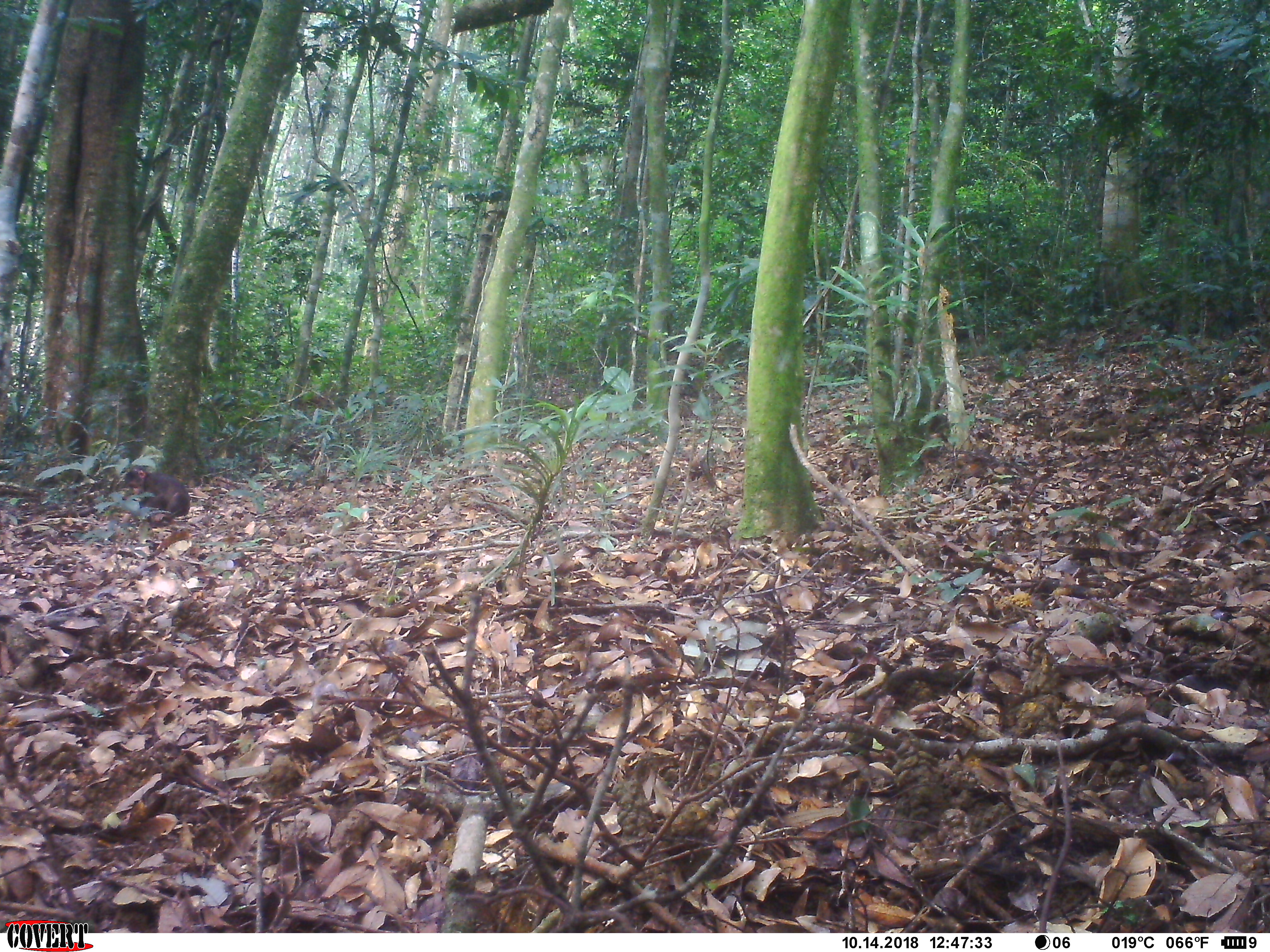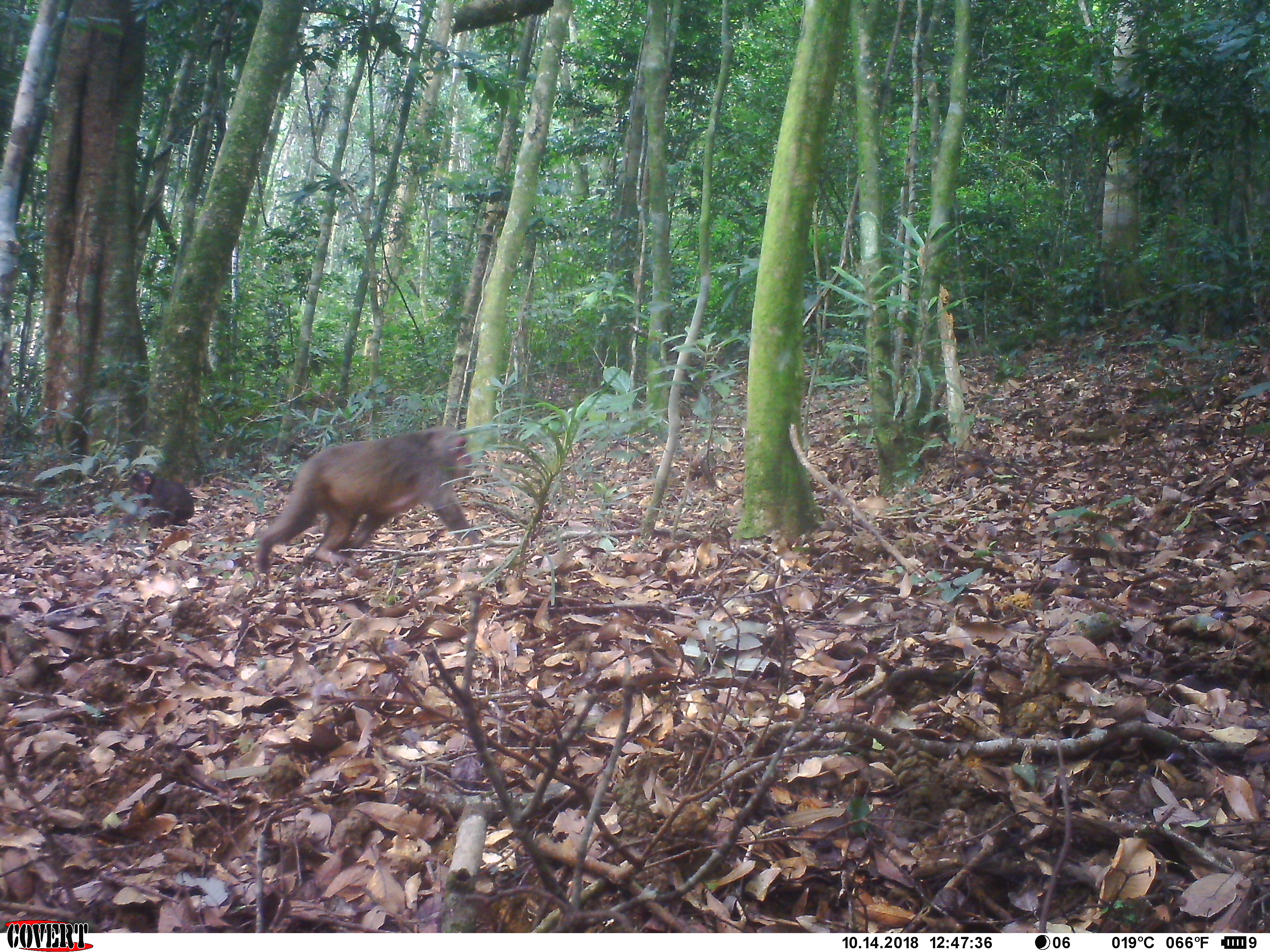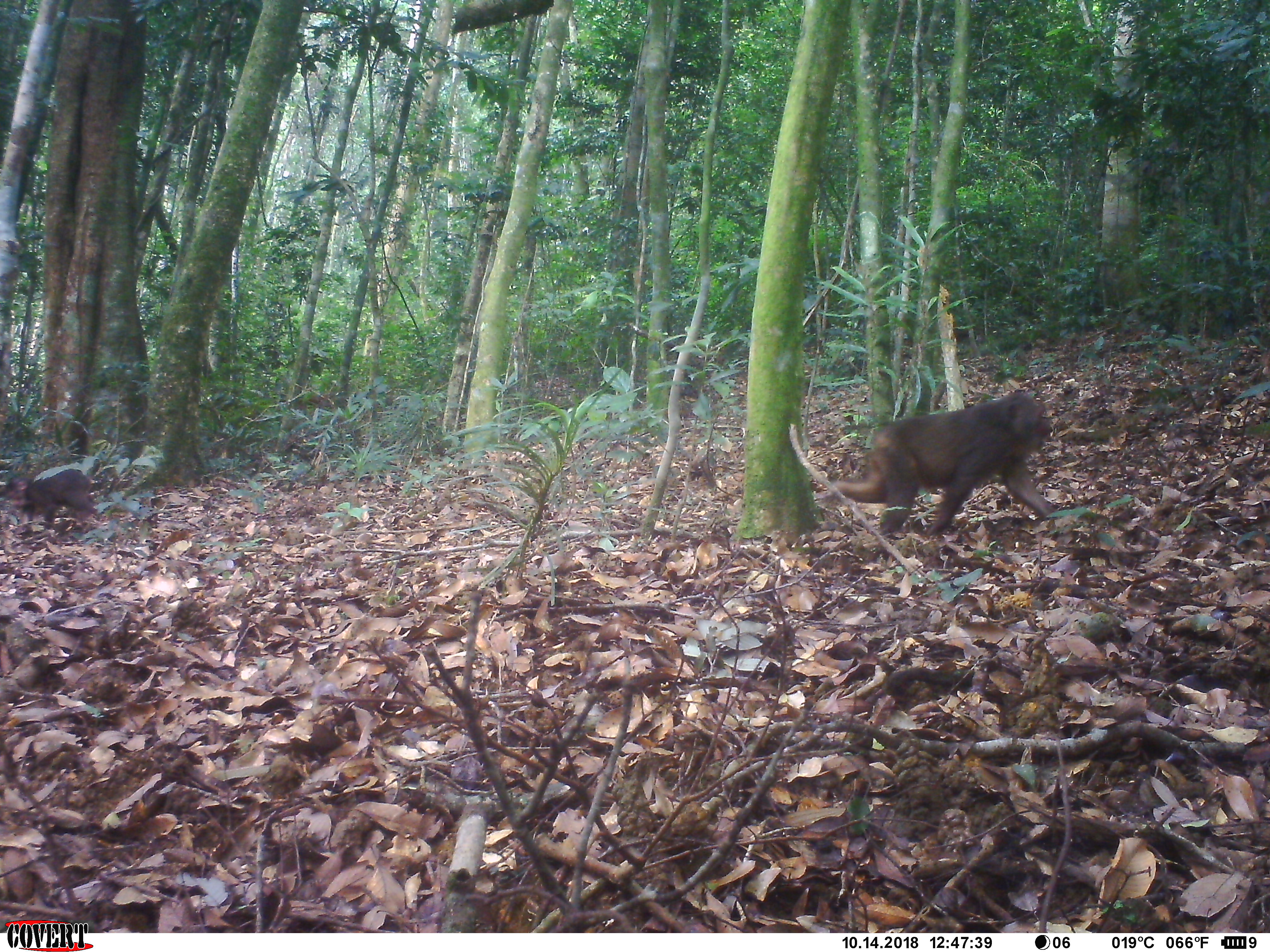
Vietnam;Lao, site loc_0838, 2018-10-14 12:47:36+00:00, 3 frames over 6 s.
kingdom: Animalia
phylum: Chordata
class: Mammalia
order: Primates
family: Cercopithecidae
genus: Macaca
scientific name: Macaca arctoides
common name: stump-tailed macaque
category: stump tailed macaque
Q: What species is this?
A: Stump tailed macaque (stump-tailed macaque) (Macaca arctoides).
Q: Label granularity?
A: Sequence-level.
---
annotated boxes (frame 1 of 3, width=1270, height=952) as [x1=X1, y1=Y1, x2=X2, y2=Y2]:
stump tailed macaque: [x1=124, y1=468, x2=191, y2=527]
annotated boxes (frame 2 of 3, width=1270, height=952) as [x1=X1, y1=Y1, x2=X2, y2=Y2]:
stump tailed macaque: [x1=256, y1=425, x2=480, y2=575]; [x1=122, y1=469, x2=195, y2=527]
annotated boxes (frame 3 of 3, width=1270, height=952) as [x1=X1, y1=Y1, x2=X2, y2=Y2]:
stump tailed macaque: [x1=814, y1=391, x2=1059, y2=539]; [x1=0, y1=468, x2=102, y2=532]